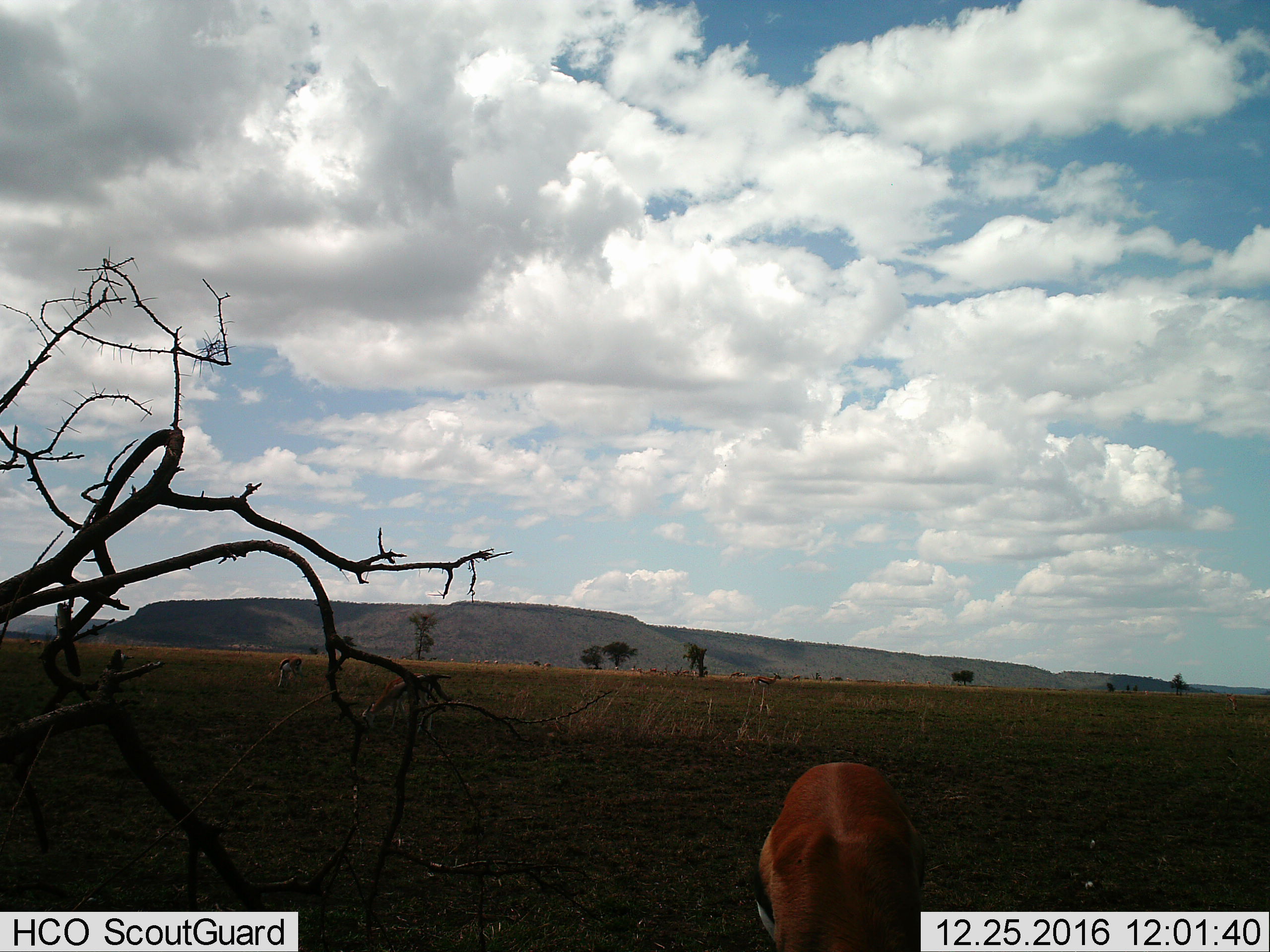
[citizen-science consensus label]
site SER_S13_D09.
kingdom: Animalia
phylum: Chordata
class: Mammalia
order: Artiodactyla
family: Bovidae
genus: Eudorcas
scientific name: Eudorcas thomsonii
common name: thomson's gazelle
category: gazellethomsons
Gazellethomsons (thomson's gazelle) (Eudorcas thomsonii), count 11-50. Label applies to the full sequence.